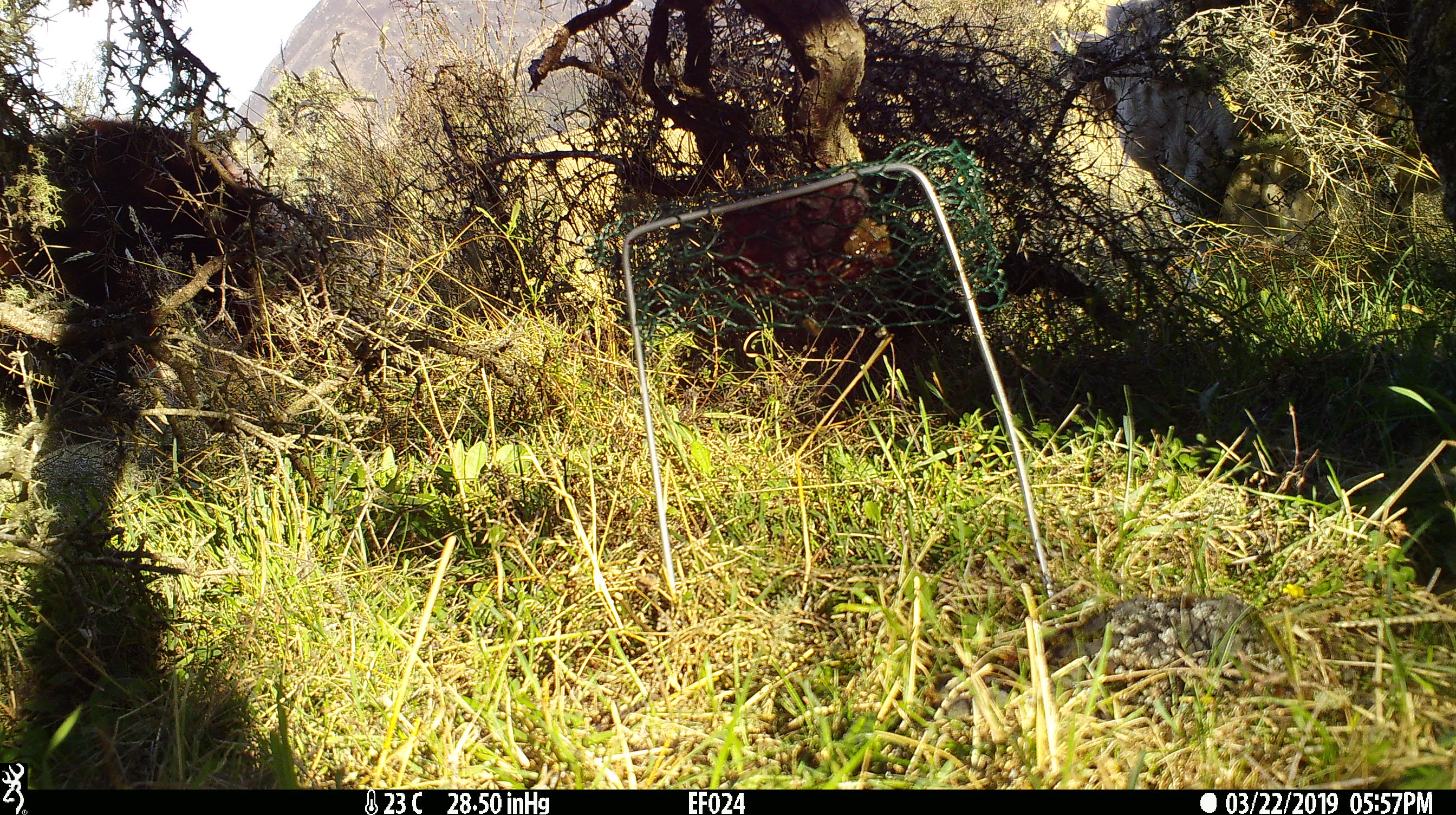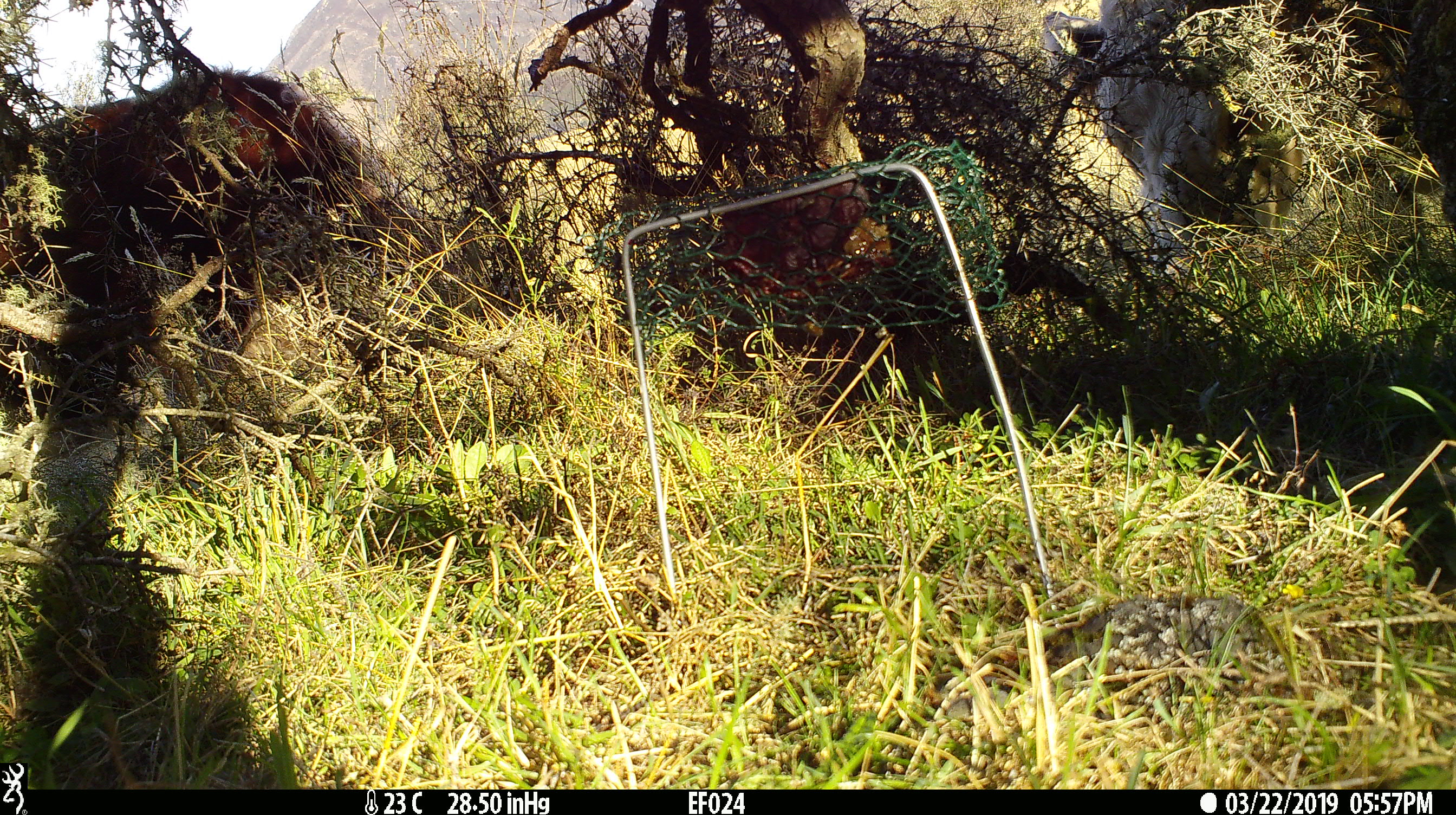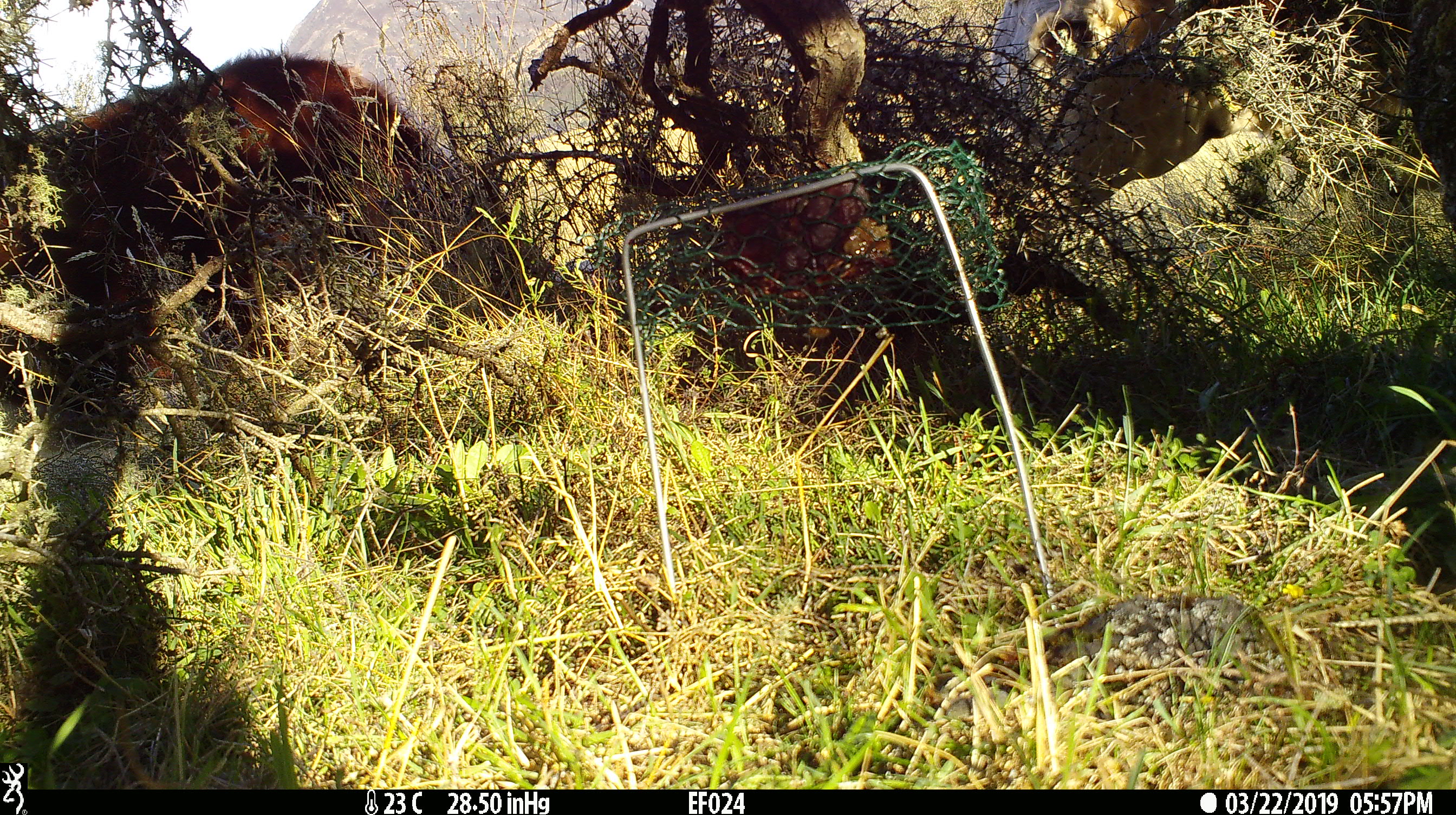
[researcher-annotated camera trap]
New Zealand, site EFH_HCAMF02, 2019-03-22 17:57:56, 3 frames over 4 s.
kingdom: Animalia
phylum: Chordata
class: Mammalia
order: Artiodactyla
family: Bovidae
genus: Bos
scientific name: Bos taurus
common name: domestic cow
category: cow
Cow (domestic cow) (Bos taurus).